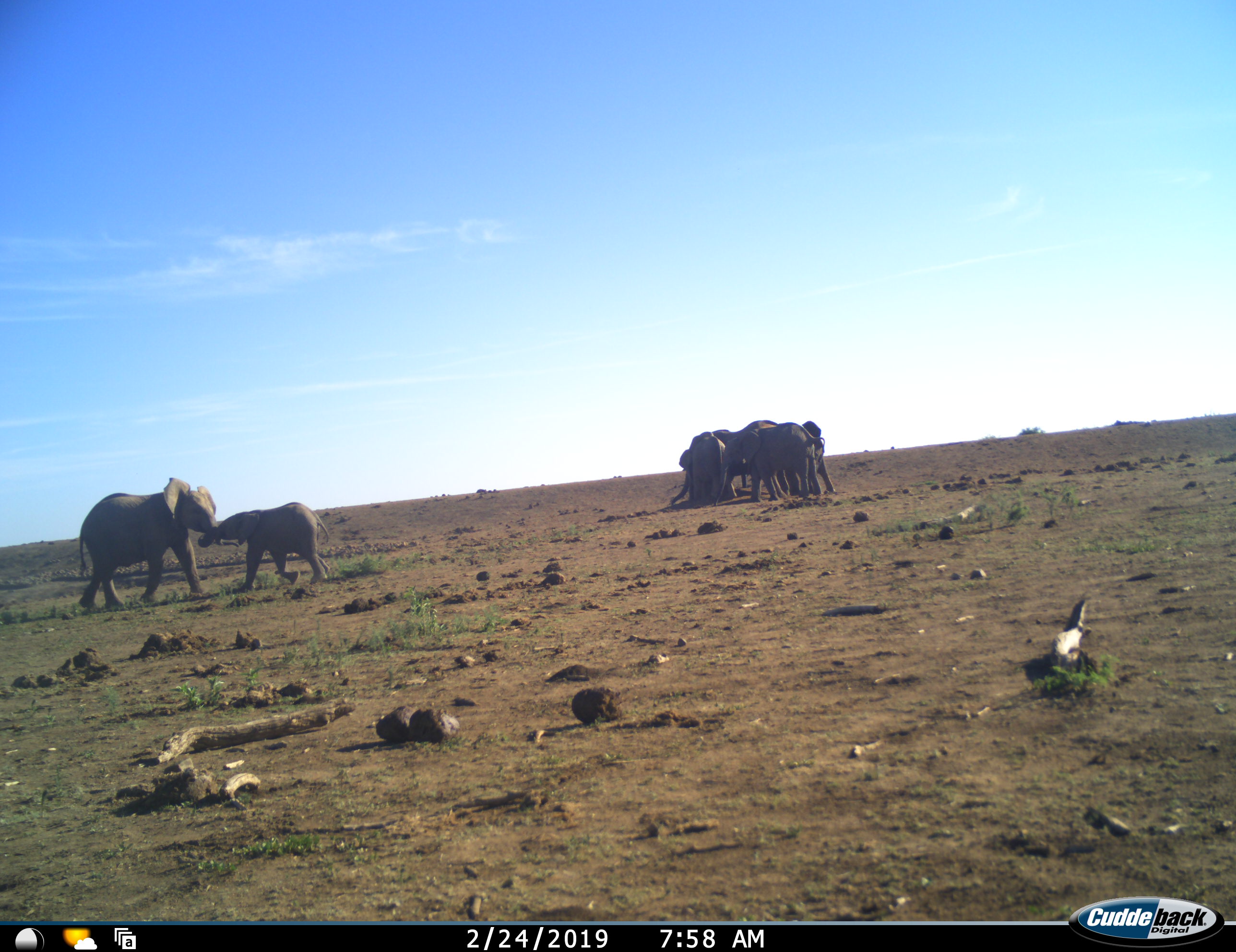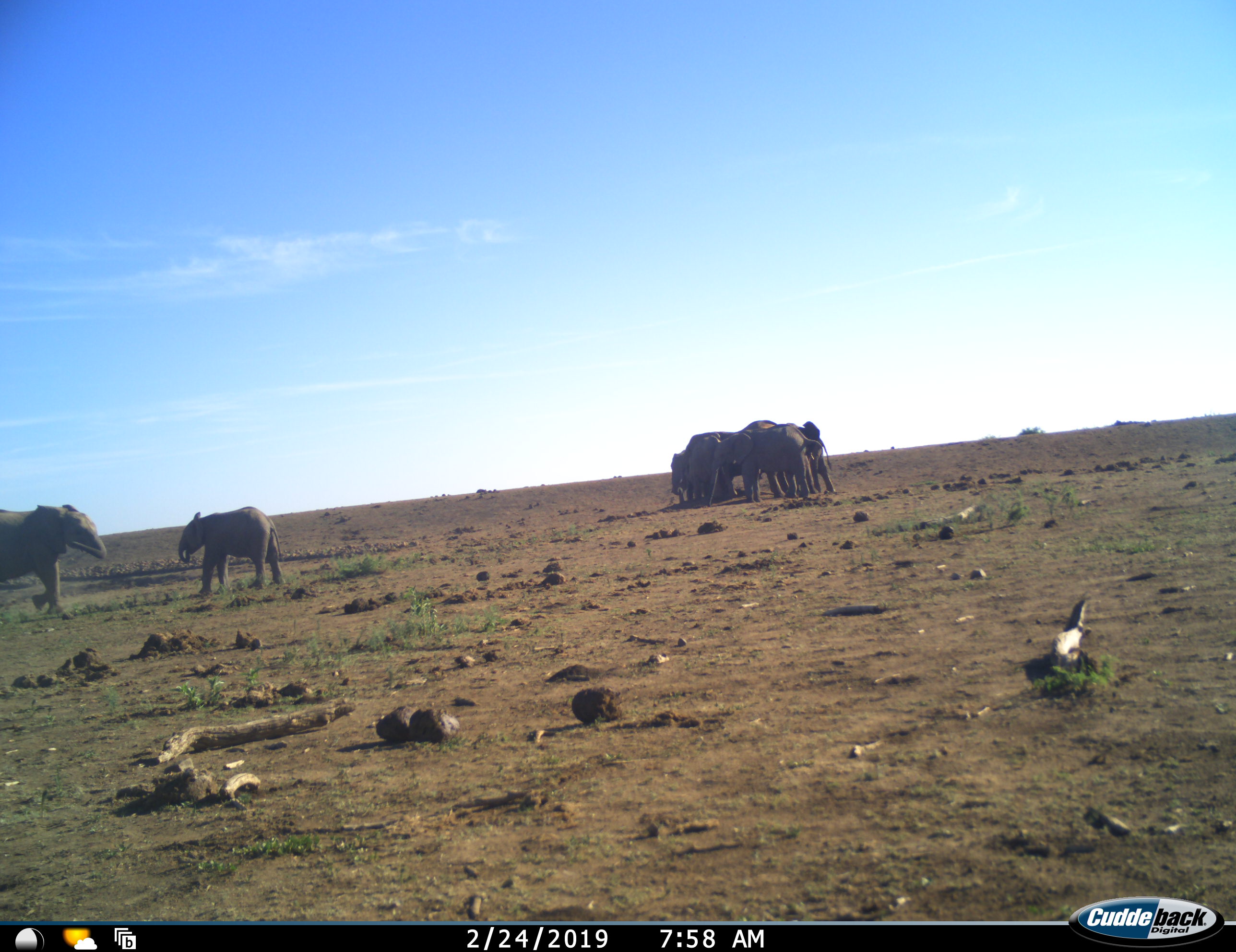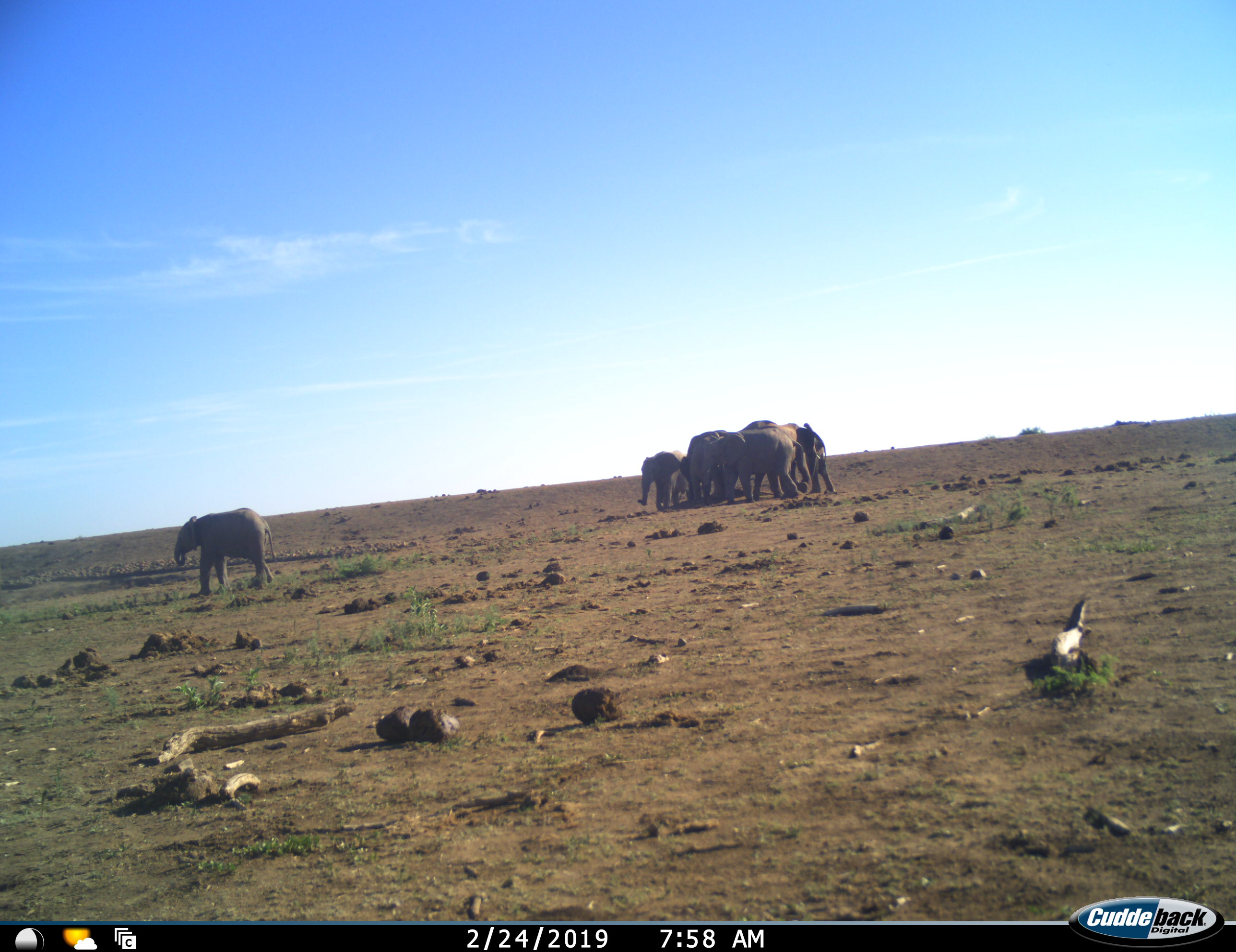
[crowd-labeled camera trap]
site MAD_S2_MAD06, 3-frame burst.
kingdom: Animalia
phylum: Chordata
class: Mammalia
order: Proboscidea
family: Elephantidae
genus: Loxodonta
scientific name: Loxodonta africana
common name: african bush elephant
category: elephant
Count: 8.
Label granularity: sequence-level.